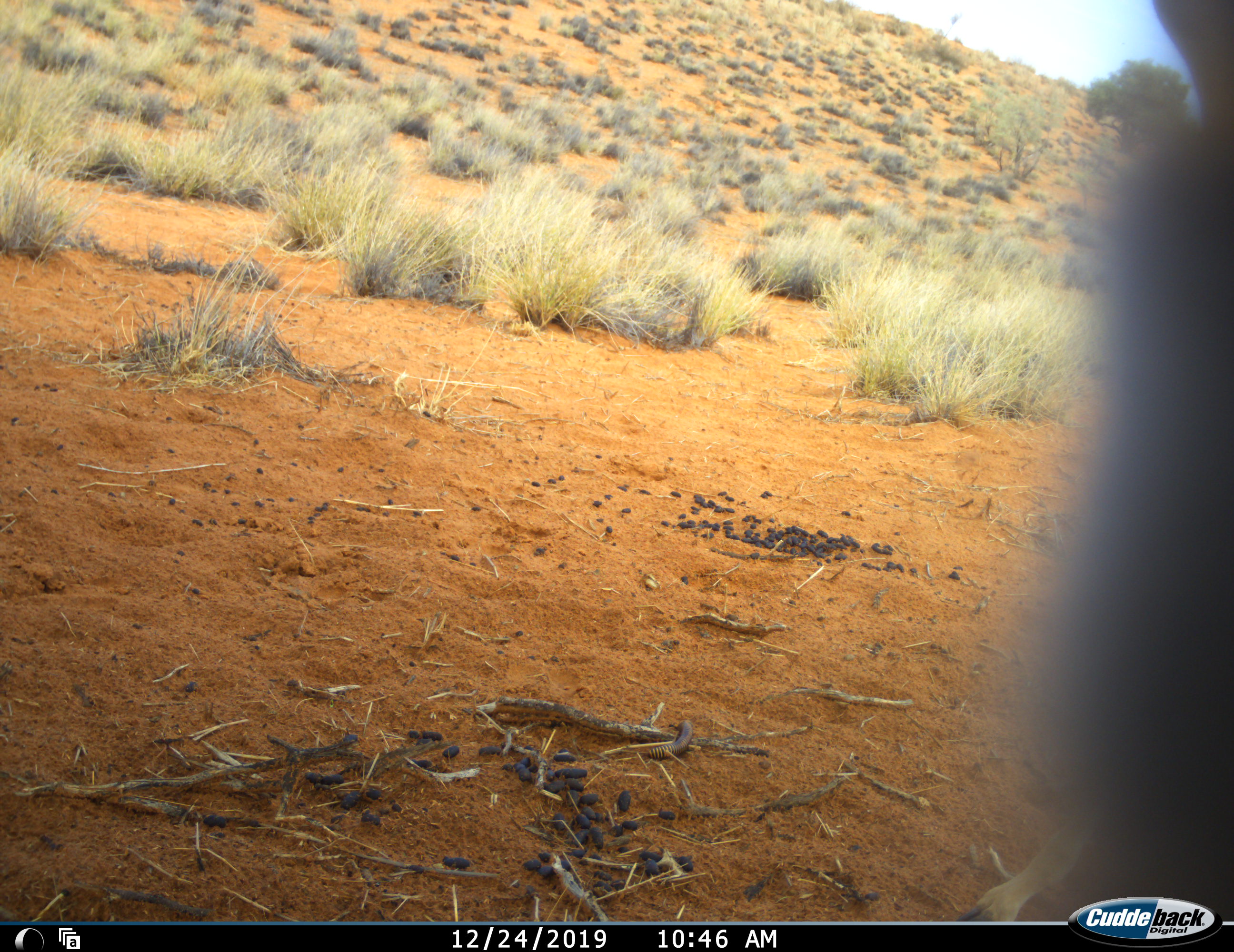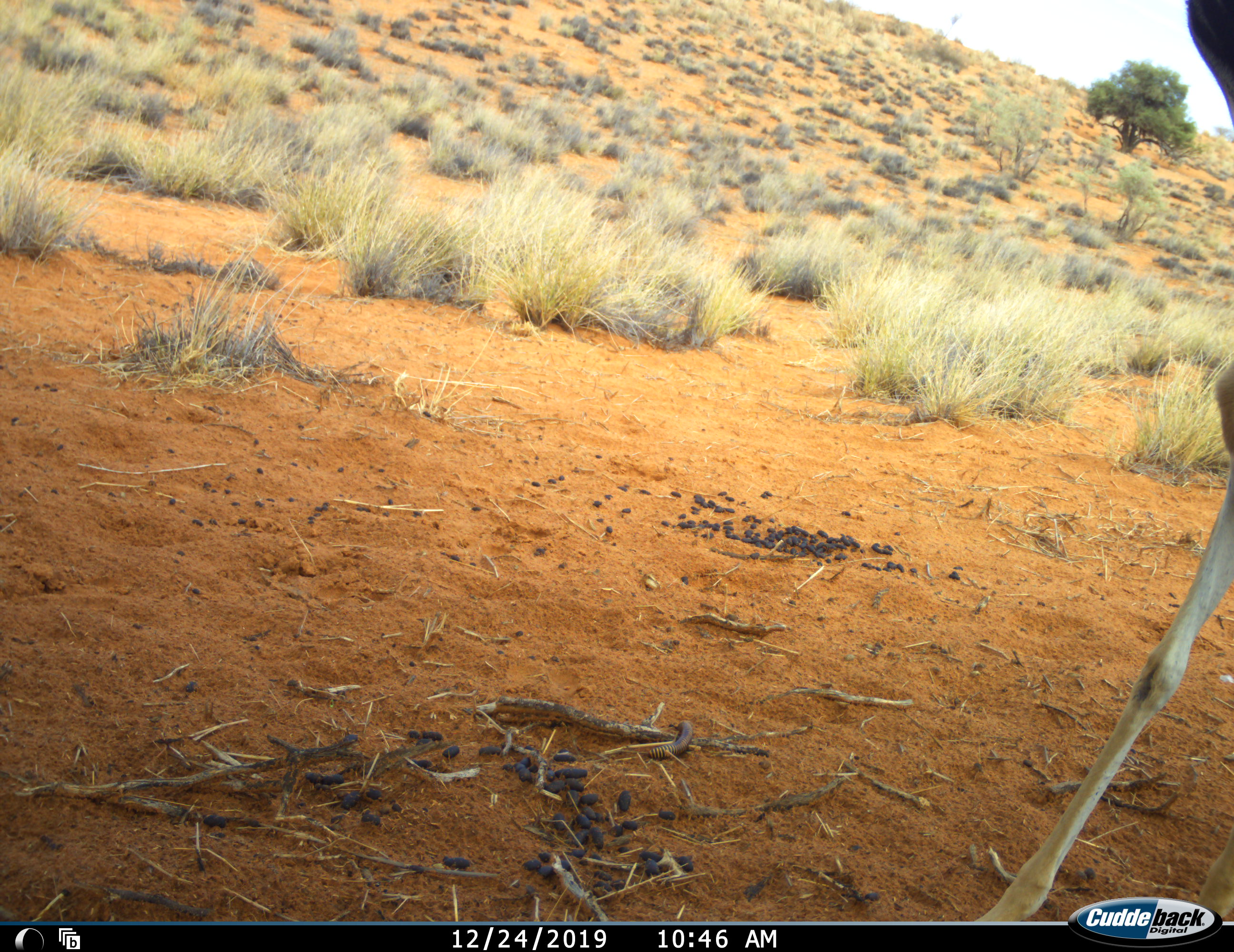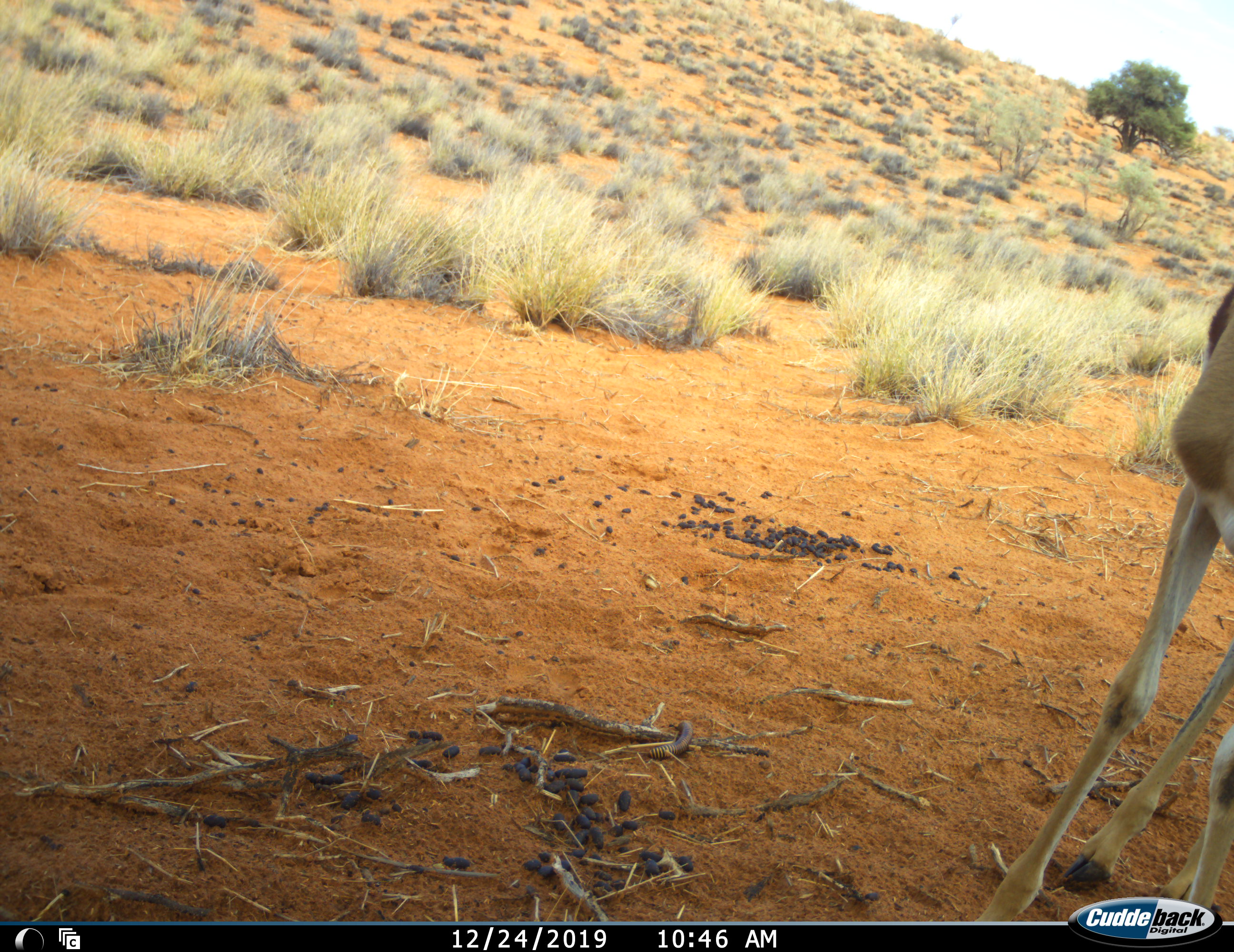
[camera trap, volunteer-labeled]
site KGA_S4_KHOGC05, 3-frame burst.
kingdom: Animalia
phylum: Chordata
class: Mammalia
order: Artiodactyla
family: Bovidae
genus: Antidorcas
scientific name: Antidorcas marsupialis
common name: springbok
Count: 1.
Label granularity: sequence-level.